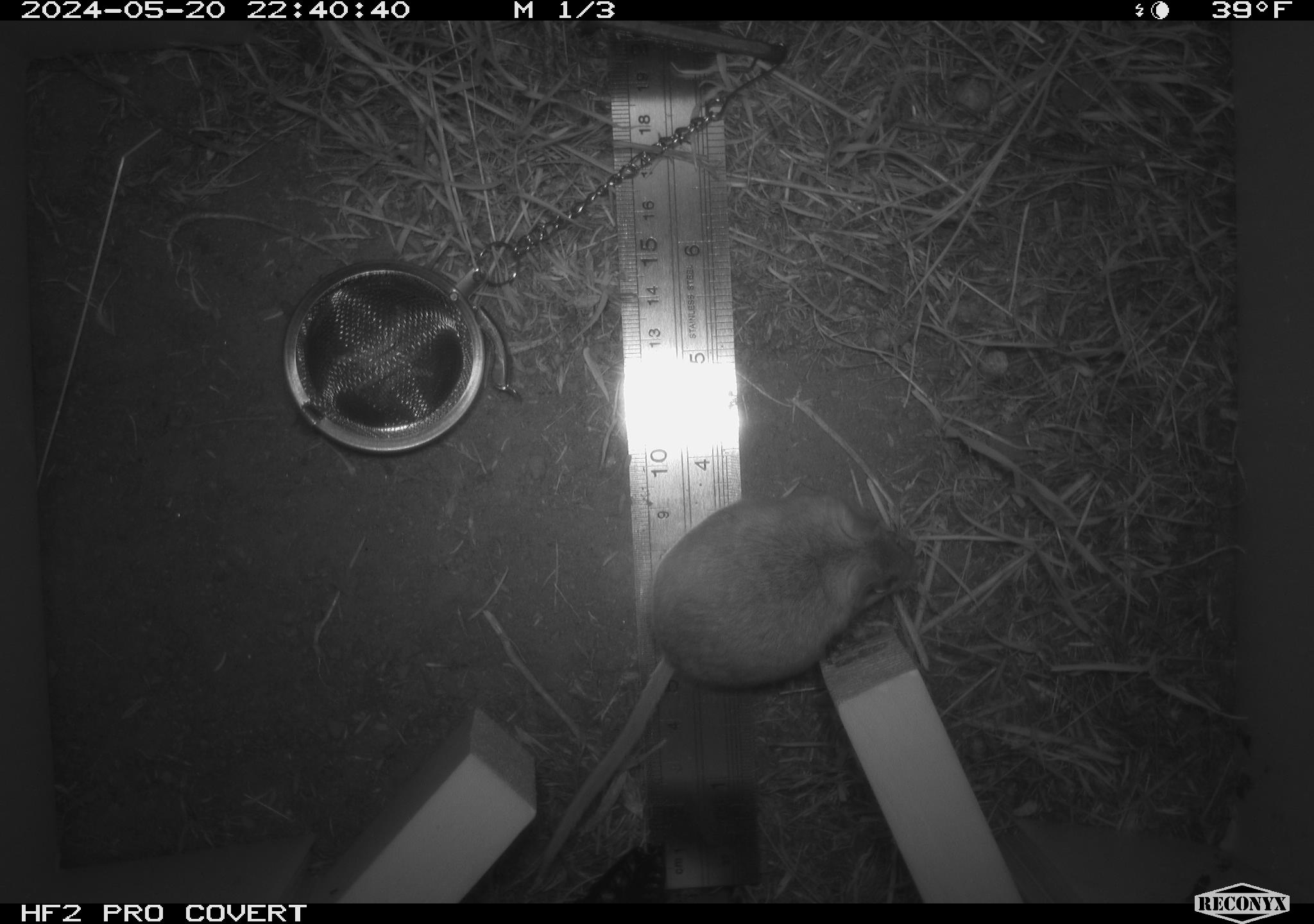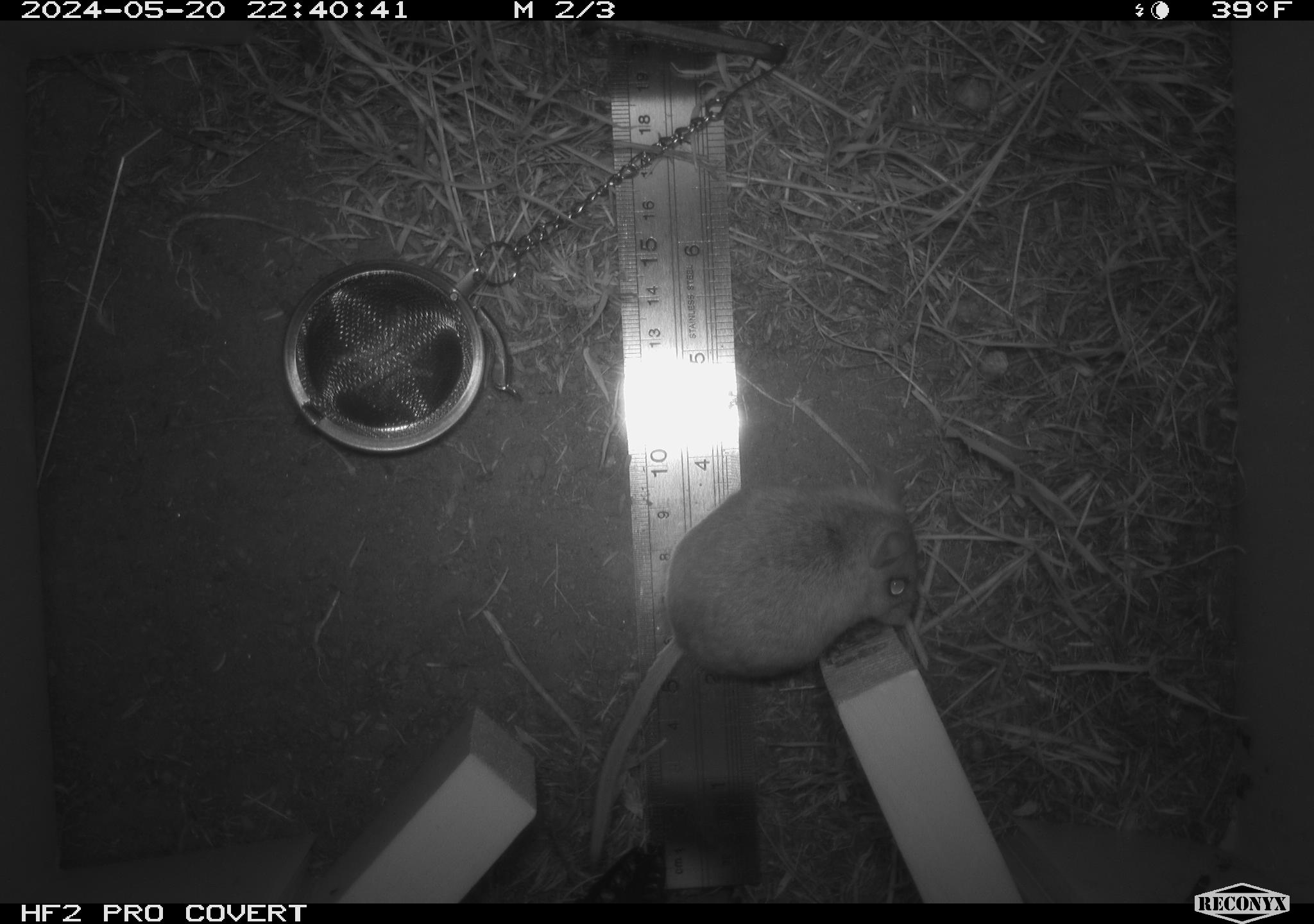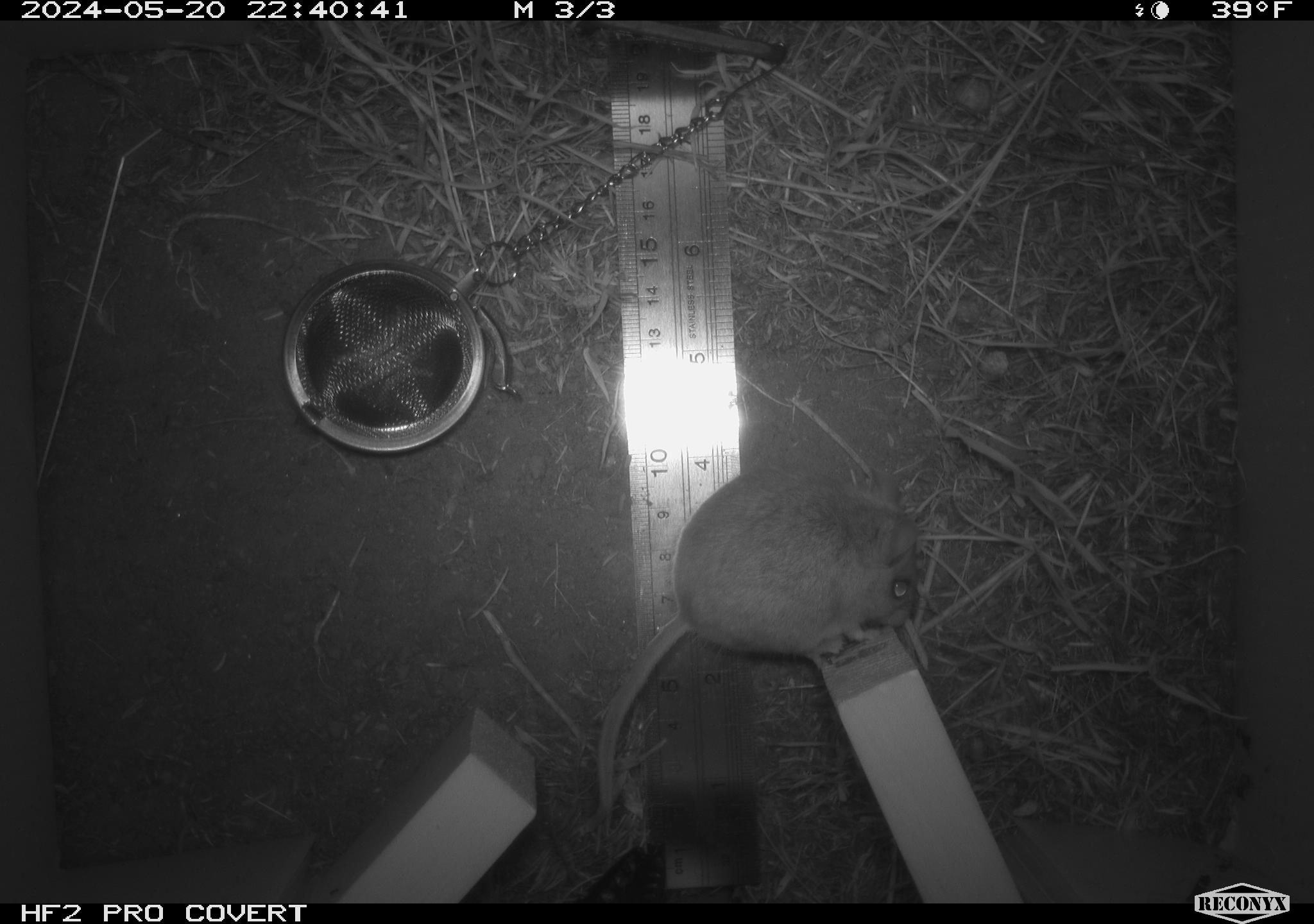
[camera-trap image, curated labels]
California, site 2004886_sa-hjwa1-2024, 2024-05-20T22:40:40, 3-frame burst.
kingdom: Animalia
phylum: Chordata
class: Mammalia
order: Rodentia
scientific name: Rodentia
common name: rodent